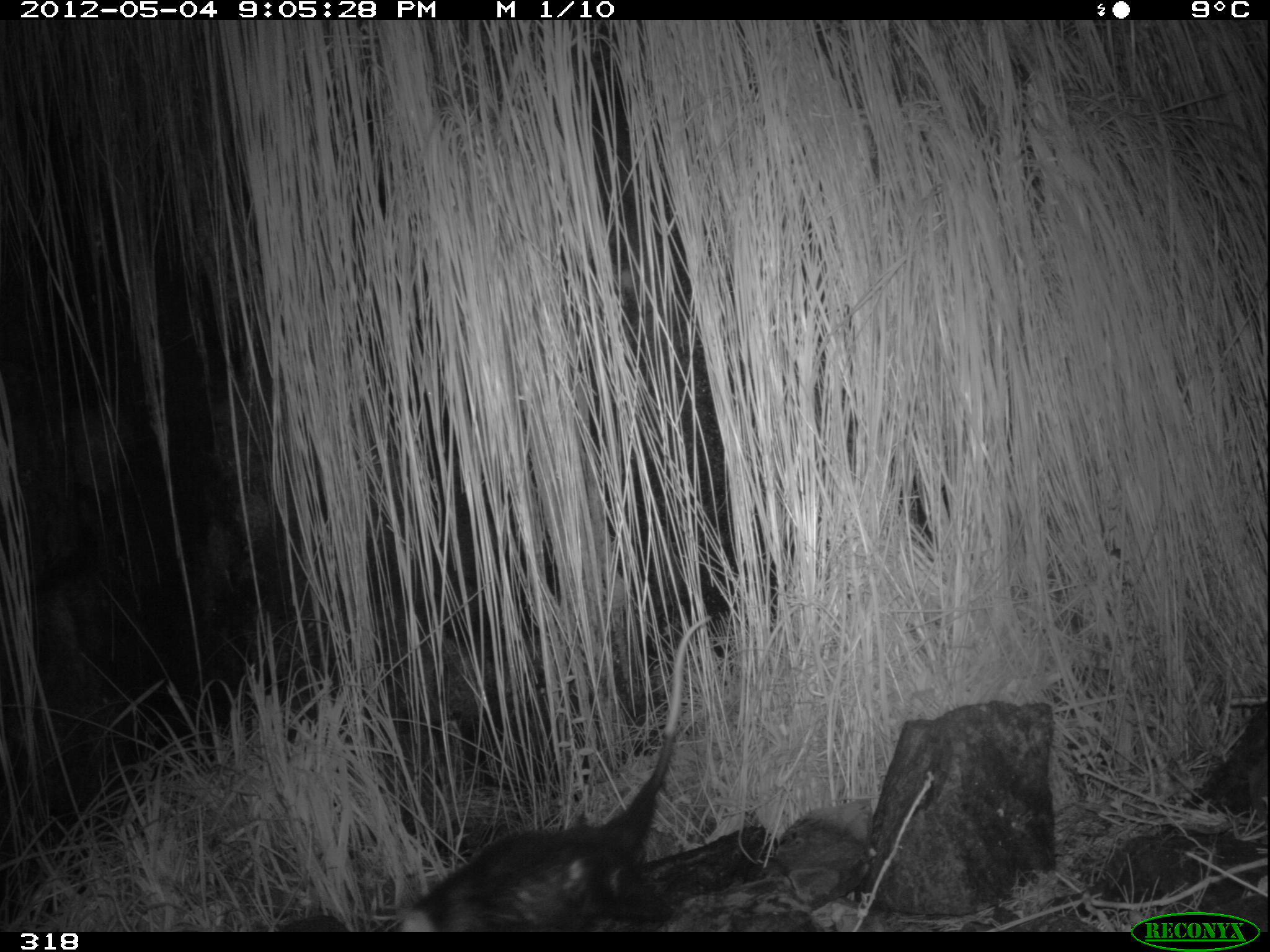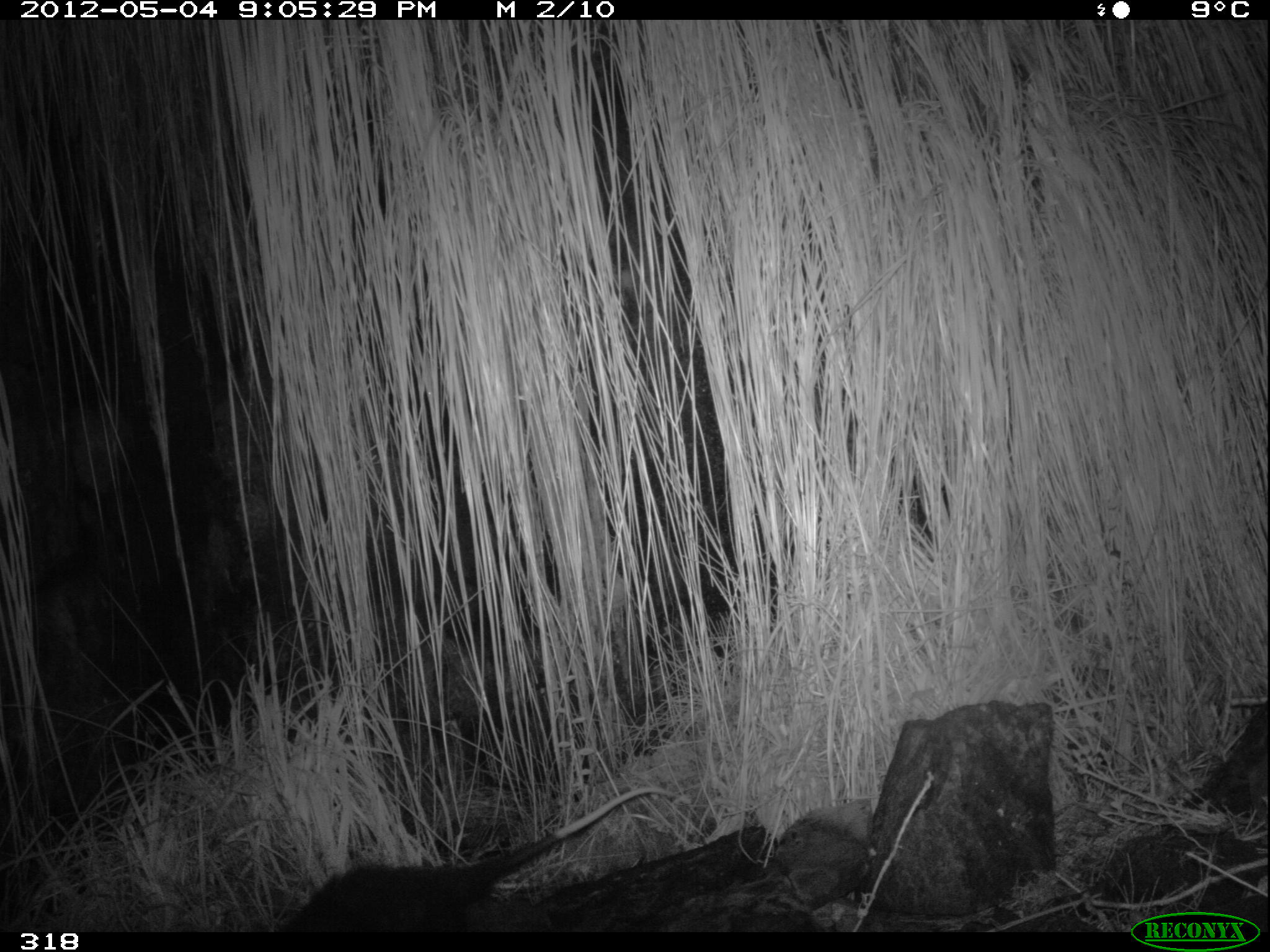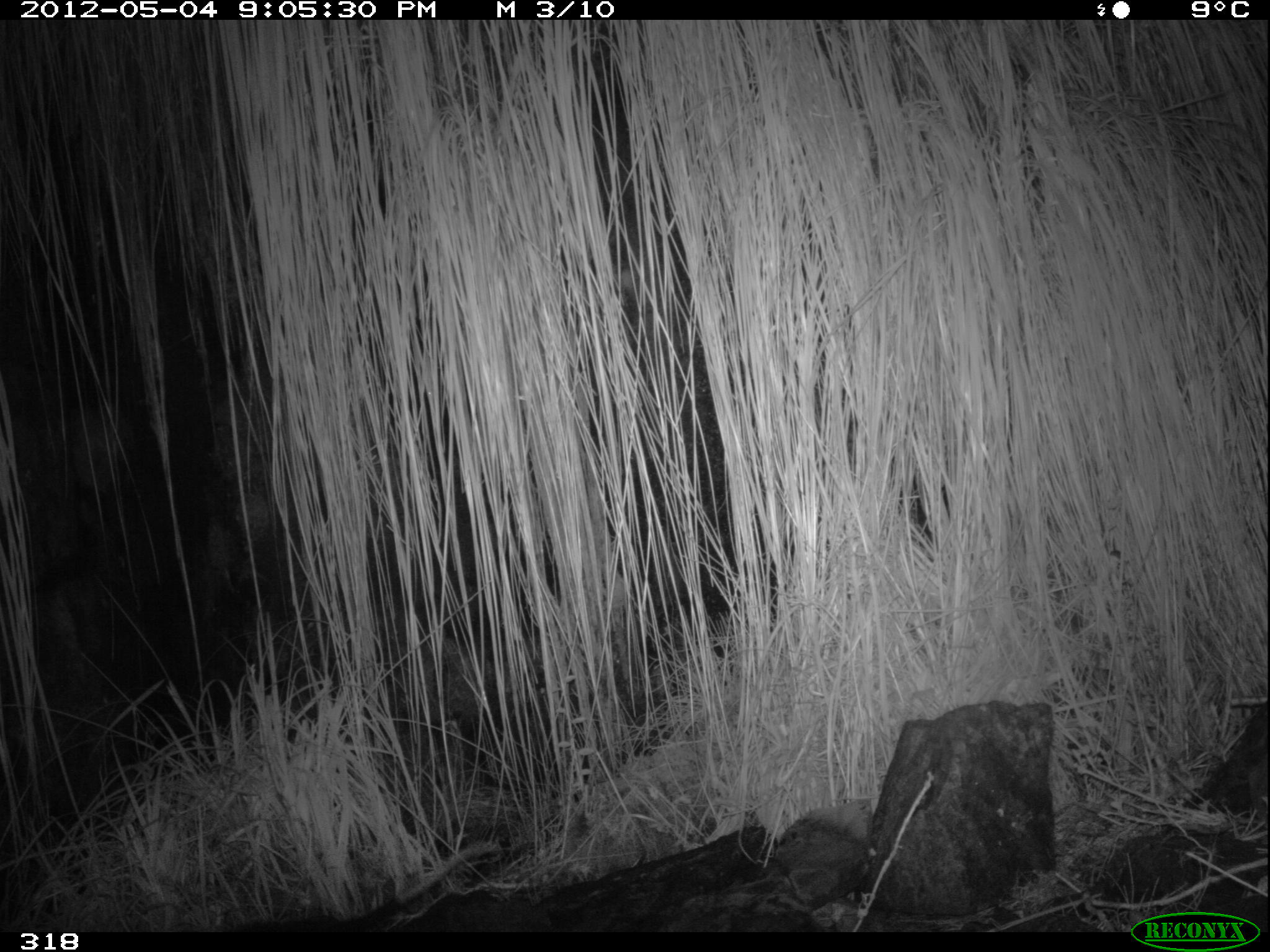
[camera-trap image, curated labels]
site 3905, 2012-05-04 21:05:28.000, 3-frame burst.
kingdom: Animalia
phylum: Chordata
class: Mammalia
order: Didelphimorphia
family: Didelphidae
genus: Didelphis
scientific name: Didelphis pernigra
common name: andean white-eared opossum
Didelphis pernigra (andean white-eared opossum).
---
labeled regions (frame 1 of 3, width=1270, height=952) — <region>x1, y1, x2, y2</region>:
didelphis pernigra: <region>381, 615, 712, 932</region>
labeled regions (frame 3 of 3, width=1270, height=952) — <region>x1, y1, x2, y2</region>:
didelphis pernigra: <region>236, 843, 494, 931</region>